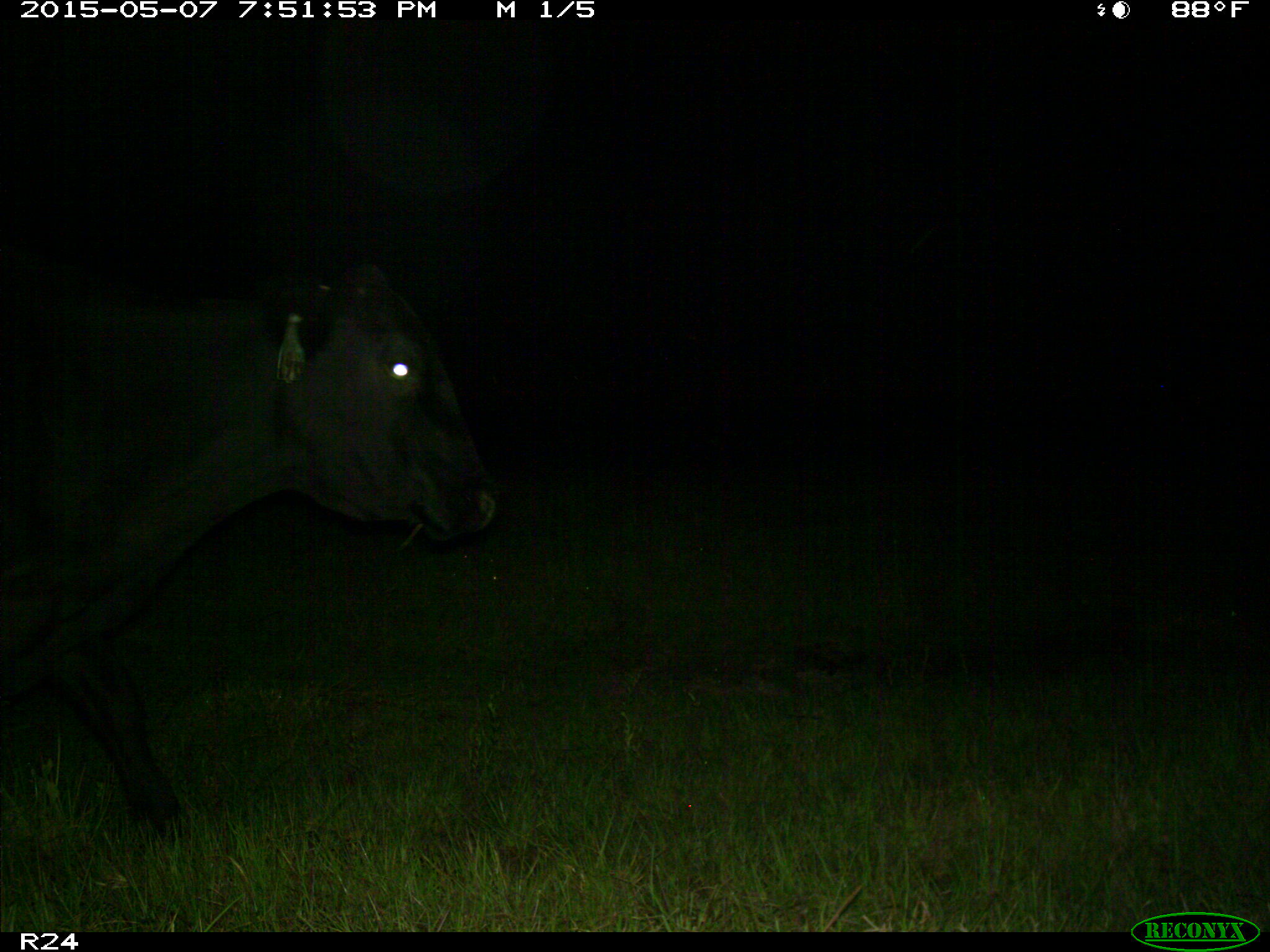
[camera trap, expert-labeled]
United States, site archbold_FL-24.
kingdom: Animalia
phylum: Chordata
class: Mammalia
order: Artiodactyla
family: Bovidae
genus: Bos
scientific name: Bos taurus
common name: domestic cow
Bos taurus (domestic cow).